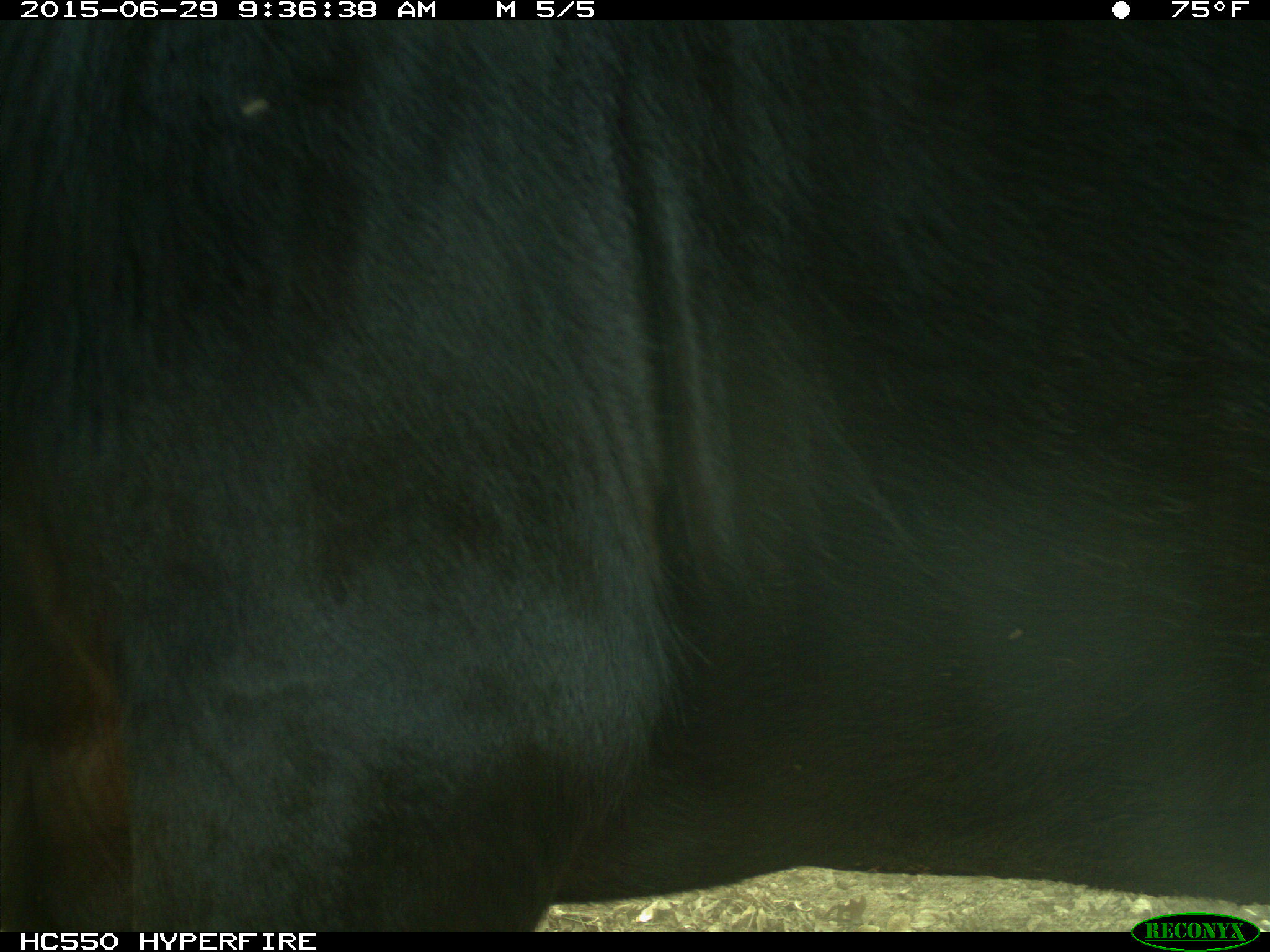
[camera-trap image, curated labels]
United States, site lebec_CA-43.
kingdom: Animalia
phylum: Chordata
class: Mammalia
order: Artiodactyla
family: Bovidae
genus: Bos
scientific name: Bos taurus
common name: domestic cow